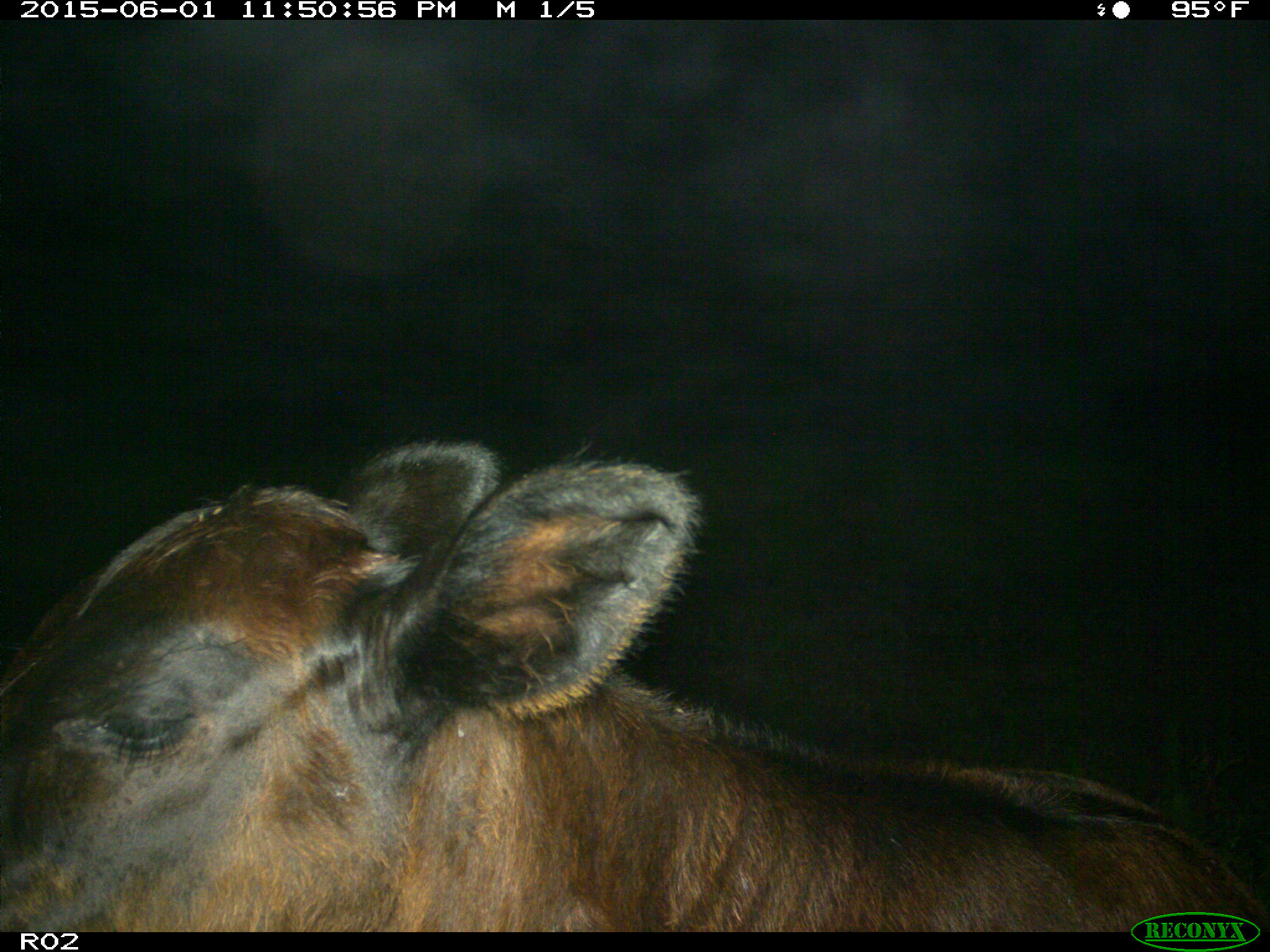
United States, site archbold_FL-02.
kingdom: Animalia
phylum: Chordata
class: Mammalia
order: Artiodactyla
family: Bovidae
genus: Bos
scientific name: Bos taurus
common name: domestic cow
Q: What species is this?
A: Bos taurus (domestic cow).